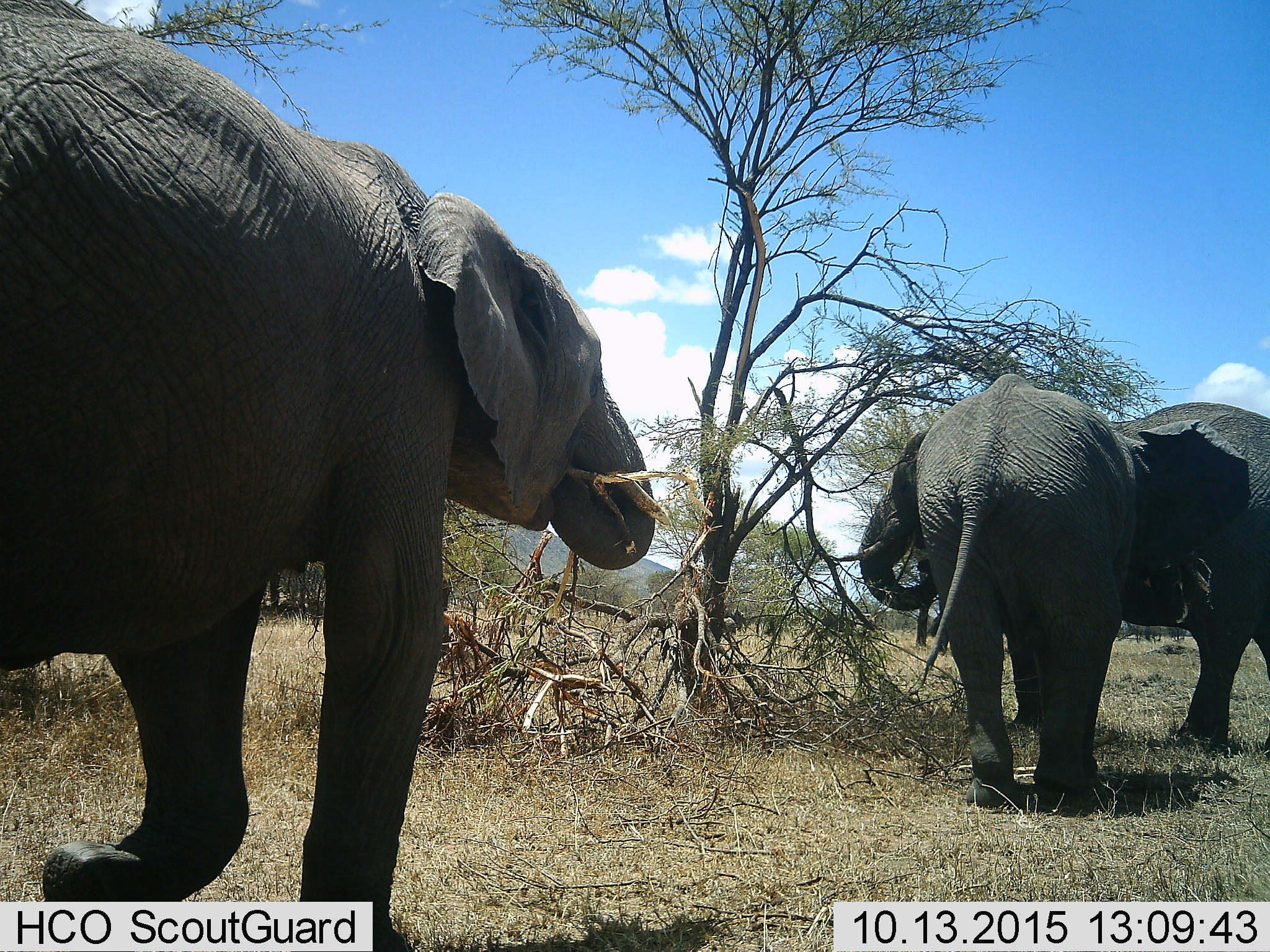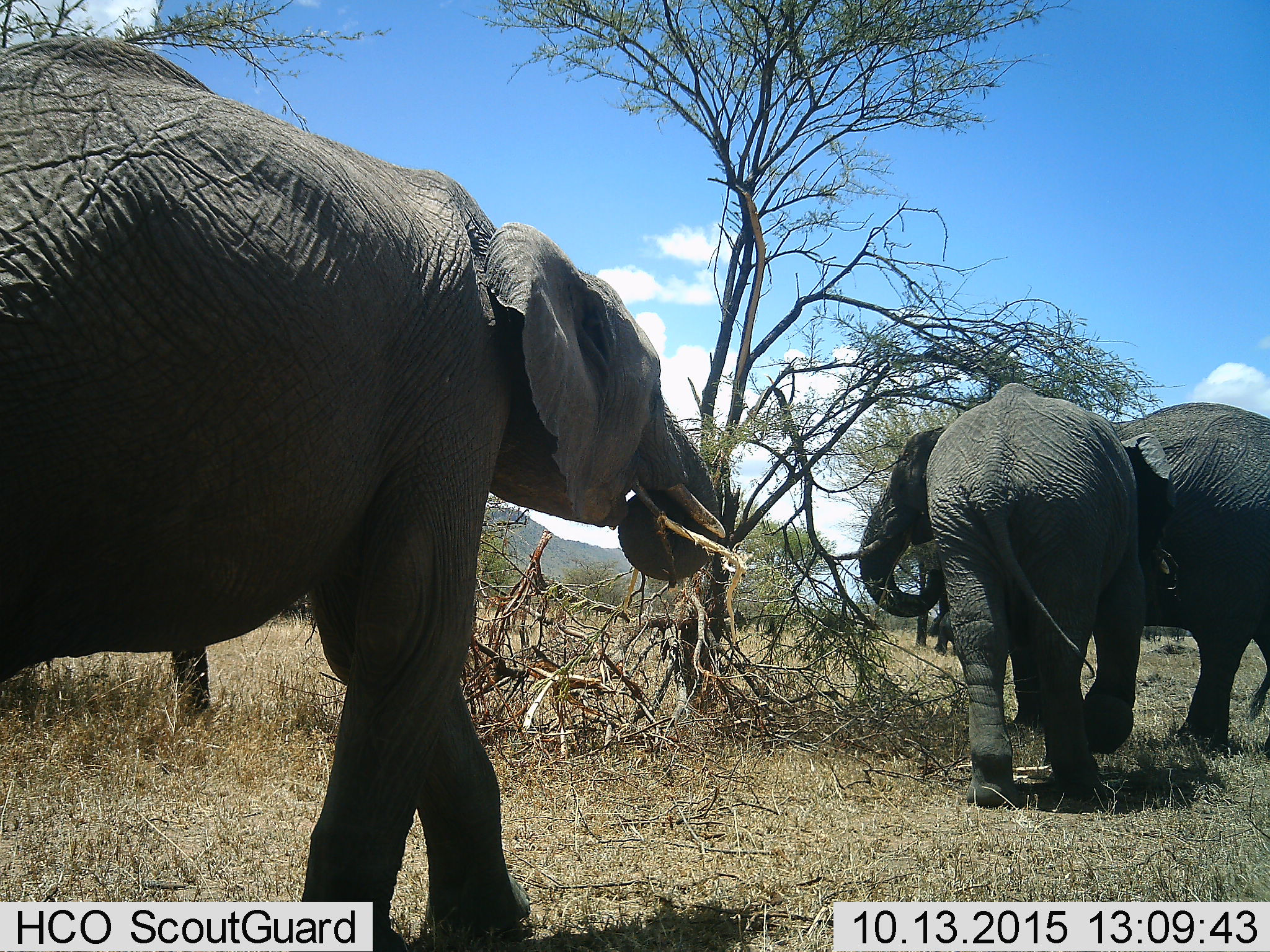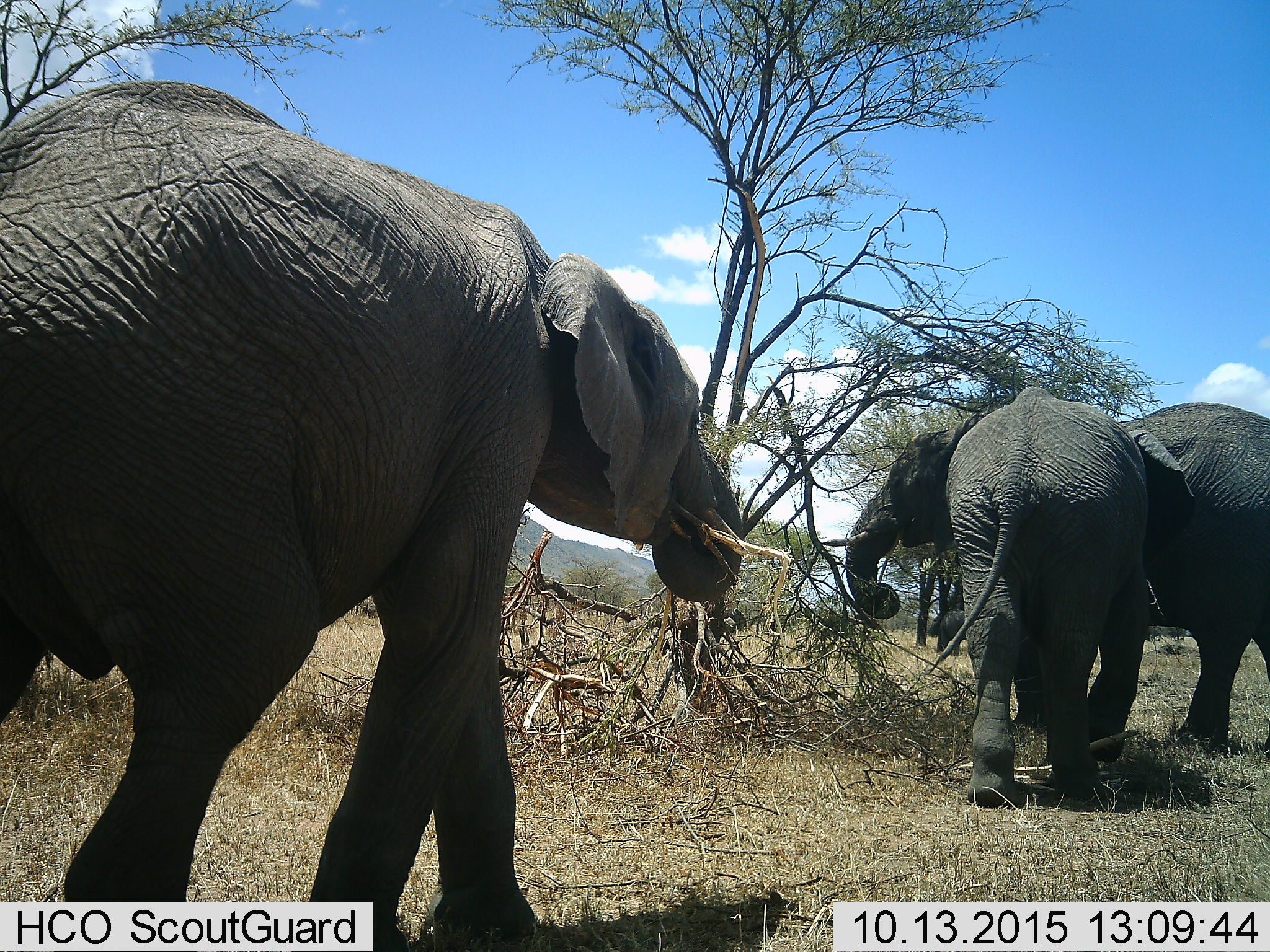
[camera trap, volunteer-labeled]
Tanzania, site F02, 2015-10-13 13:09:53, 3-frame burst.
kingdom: Animalia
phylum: Chordata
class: Mammalia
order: Proboscidea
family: Elephantidae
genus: Loxodonta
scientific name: Loxodonta africana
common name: african bush elephant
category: elephant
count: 3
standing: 35%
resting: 0%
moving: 75%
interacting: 5%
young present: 10%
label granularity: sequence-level